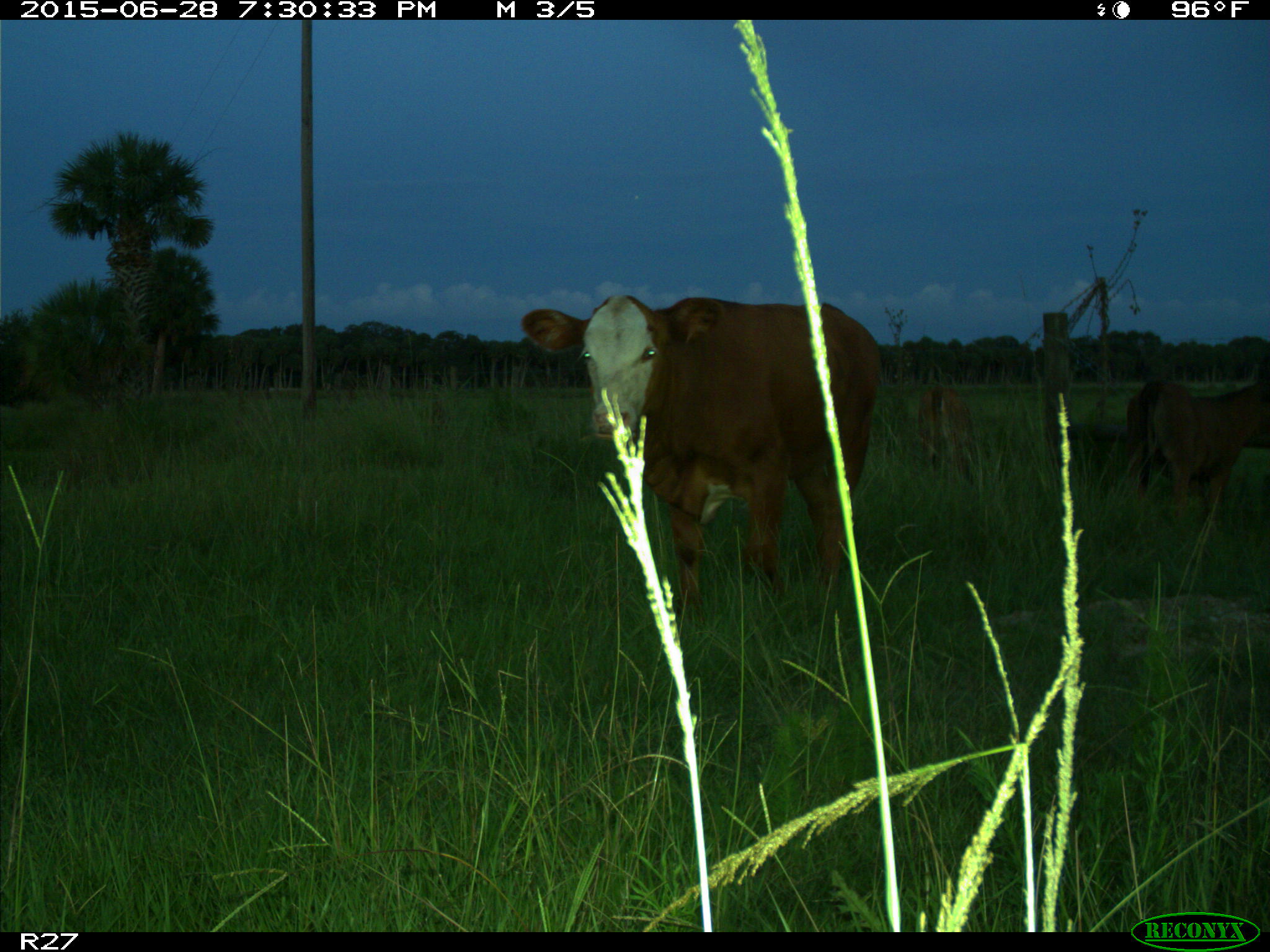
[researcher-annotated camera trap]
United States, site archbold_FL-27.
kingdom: Animalia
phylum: Chordata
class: Mammalia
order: Artiodactyla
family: Bovidae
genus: Bos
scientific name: Bos taurus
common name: domestic cow